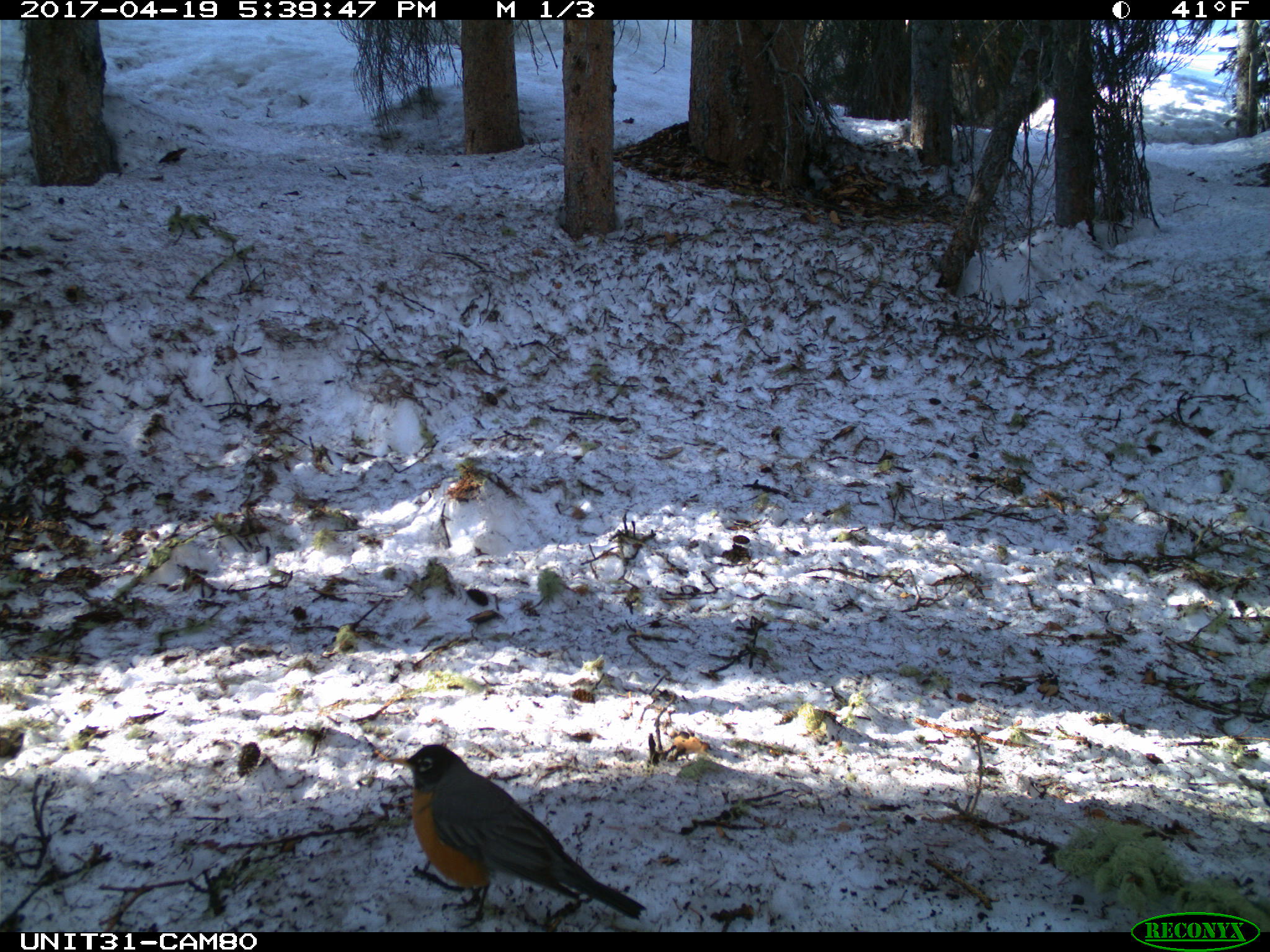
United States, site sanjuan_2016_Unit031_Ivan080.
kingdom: Animalia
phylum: Chordata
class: Aves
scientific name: Aves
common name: birds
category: unidentified bird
Unidentified bird (birds) (Aves).